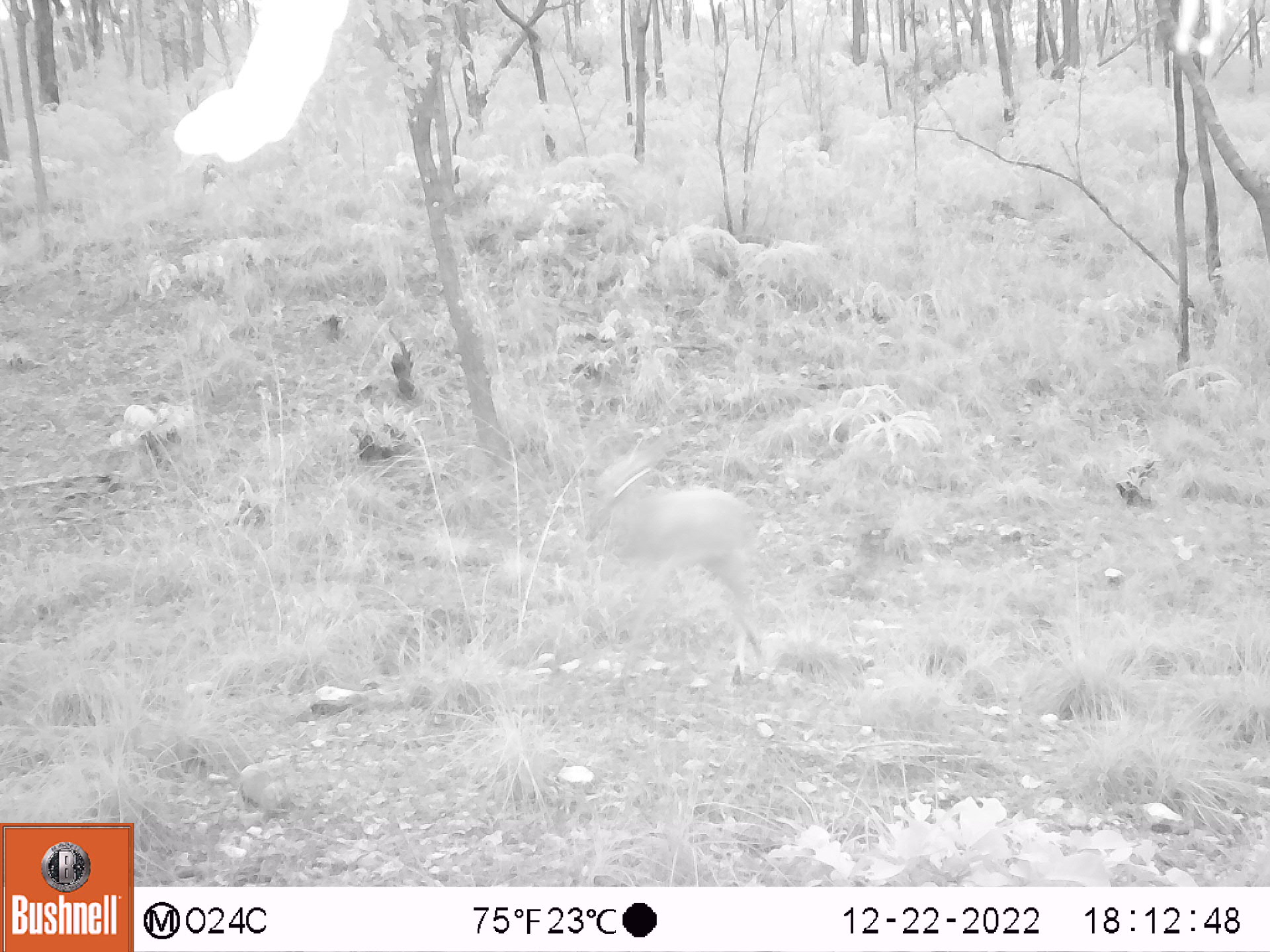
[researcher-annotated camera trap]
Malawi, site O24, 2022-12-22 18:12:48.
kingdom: Animalia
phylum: Chordata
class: Mammalia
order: Artiodactyla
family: Bovidae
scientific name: Antilopinae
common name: small antelope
Small antelope (Antilopinae), count 1.